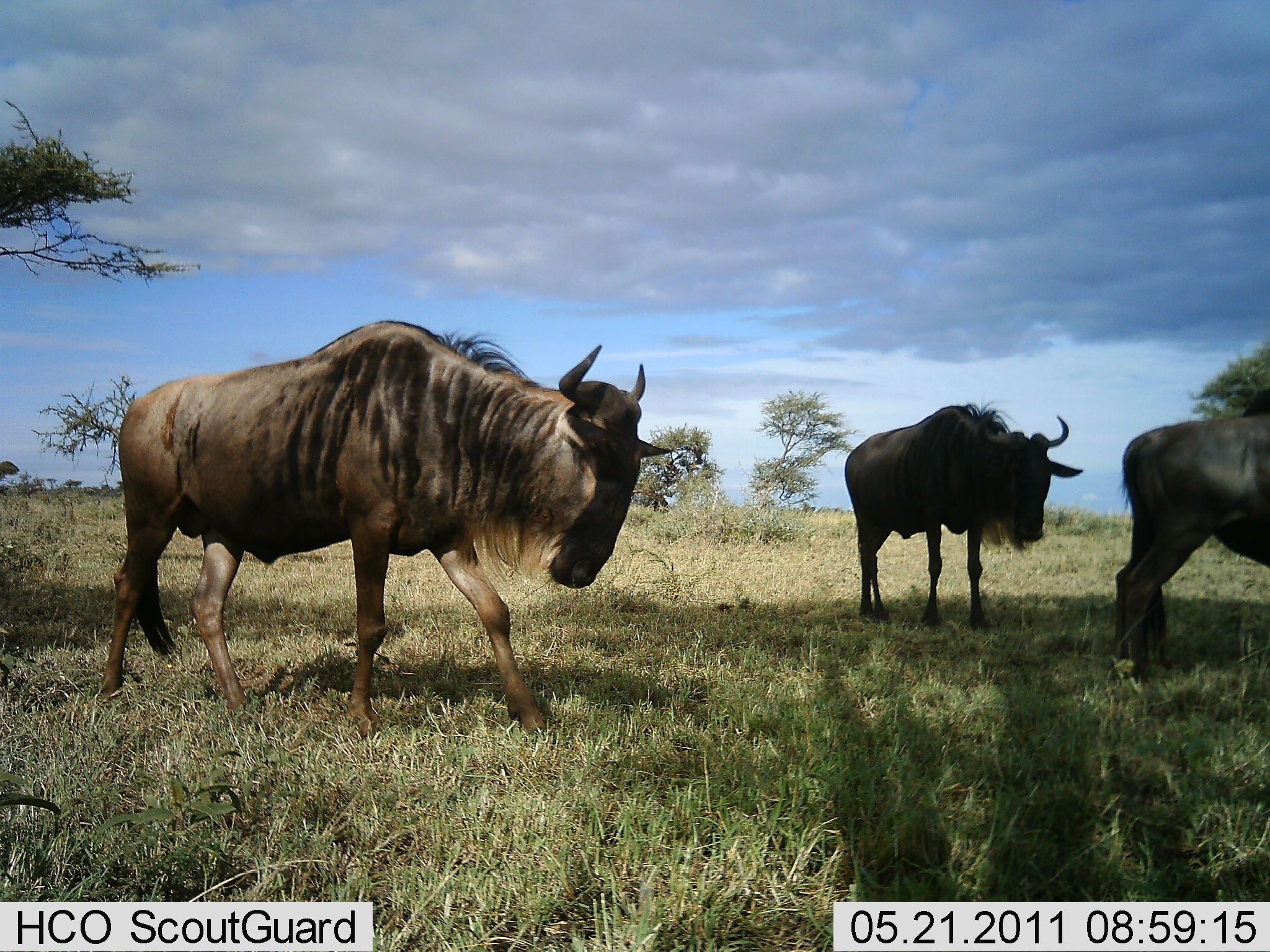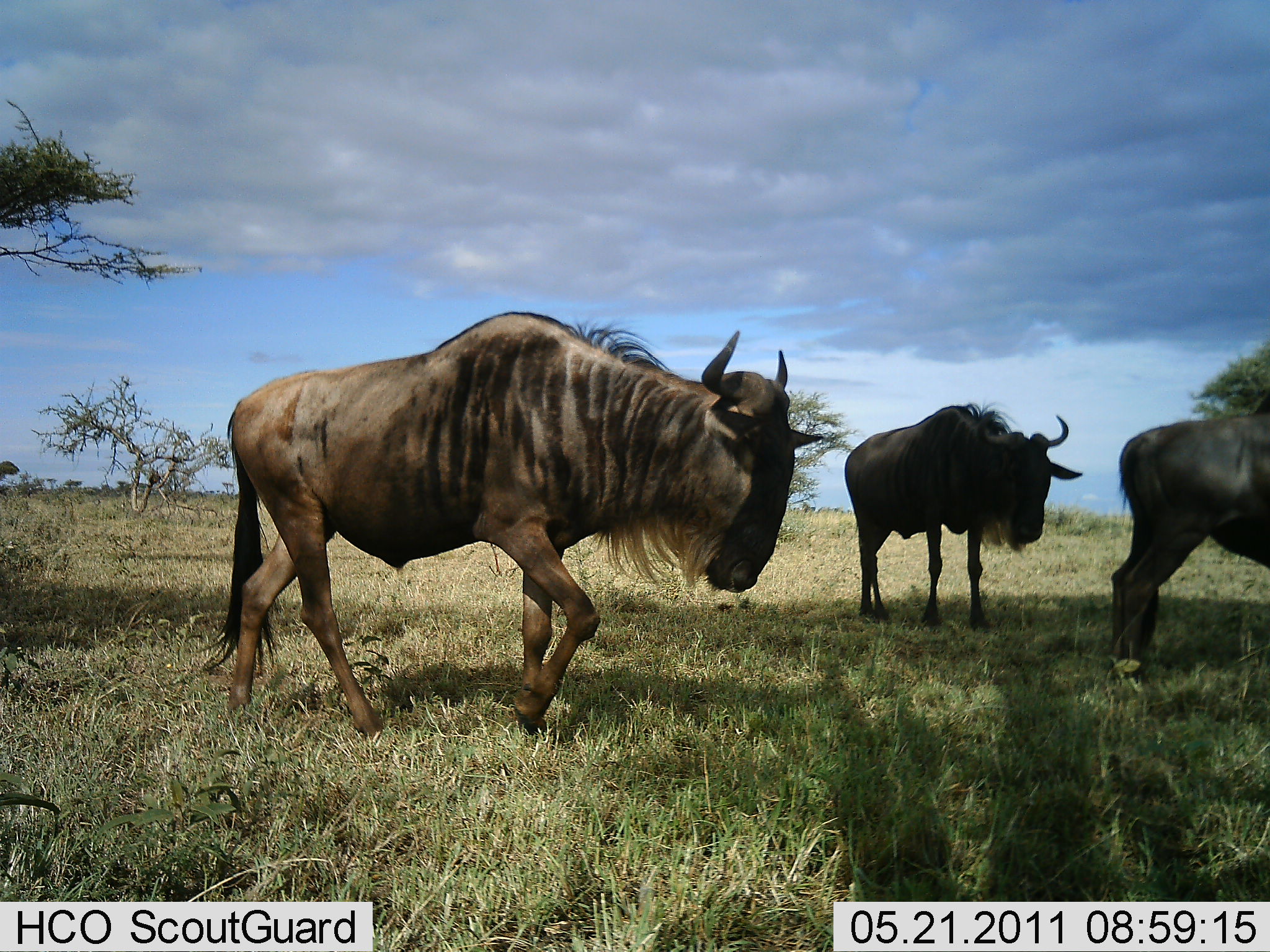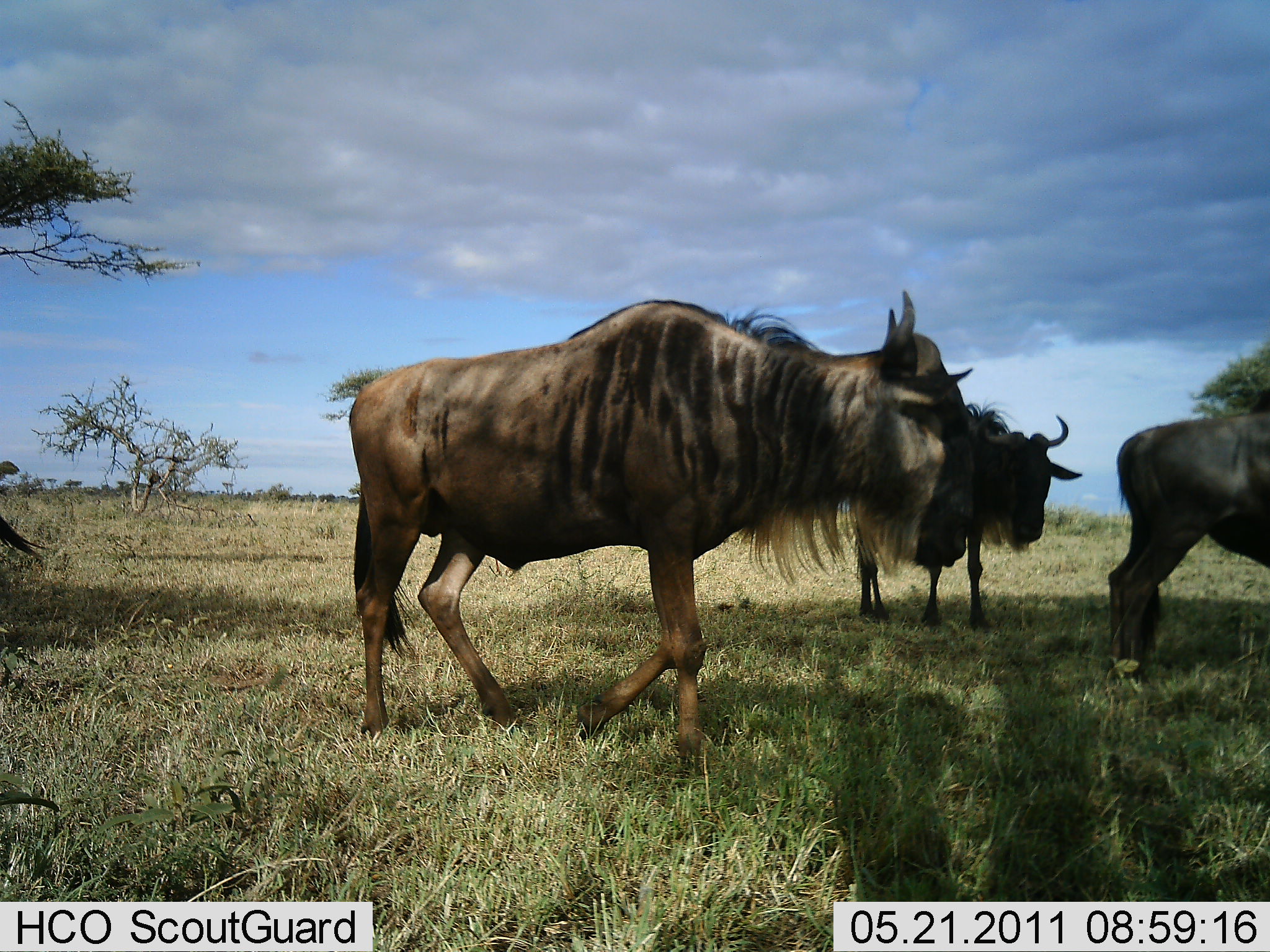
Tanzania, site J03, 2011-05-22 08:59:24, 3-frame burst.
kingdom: Animalia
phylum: Chordata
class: Mammalia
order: Artiodactyla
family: Bovidae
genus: Connochaetes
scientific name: Connochaetes taurinus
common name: blue wildebeest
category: wildebeest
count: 3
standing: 62%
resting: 8%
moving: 77%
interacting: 0%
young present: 0%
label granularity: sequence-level